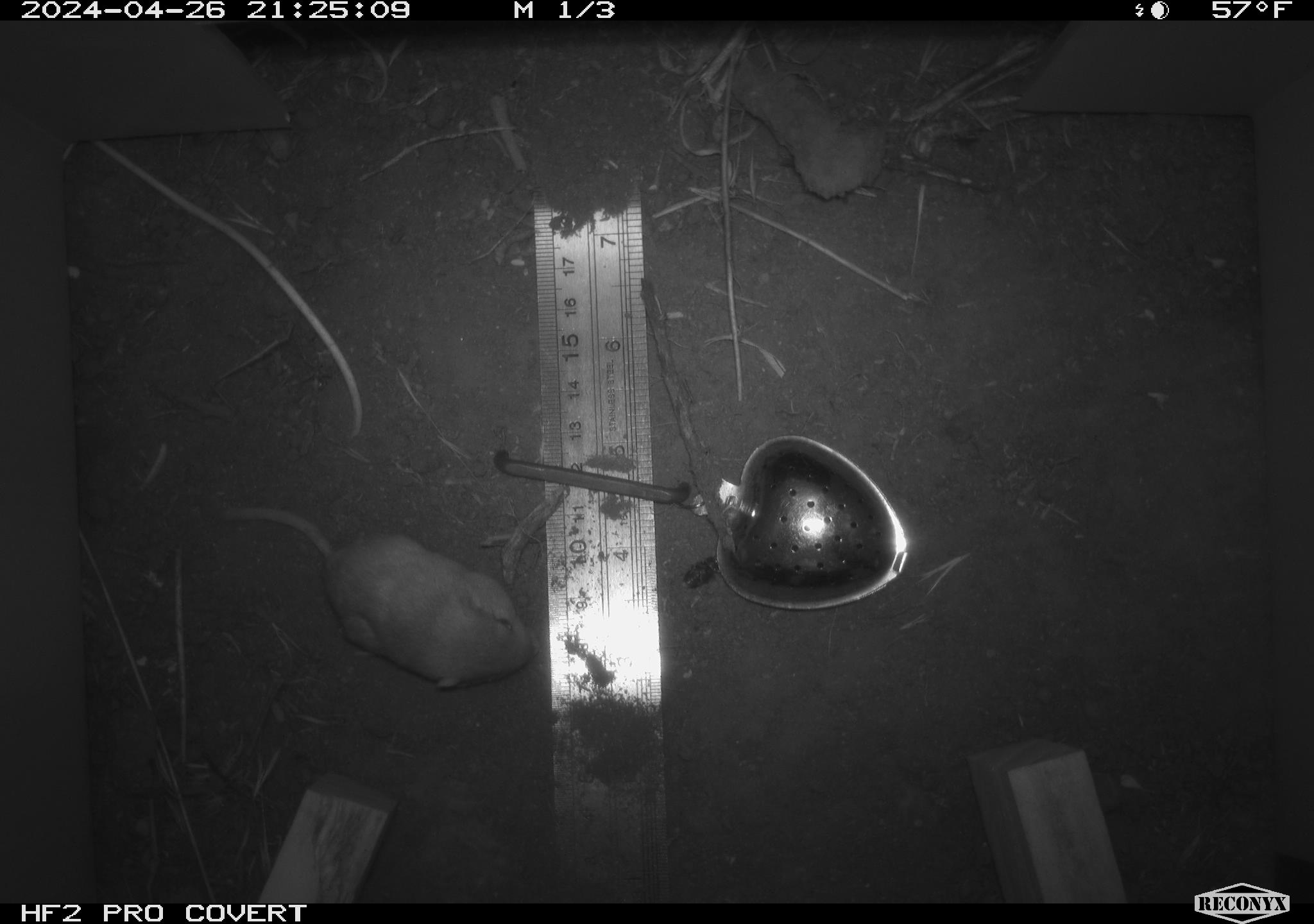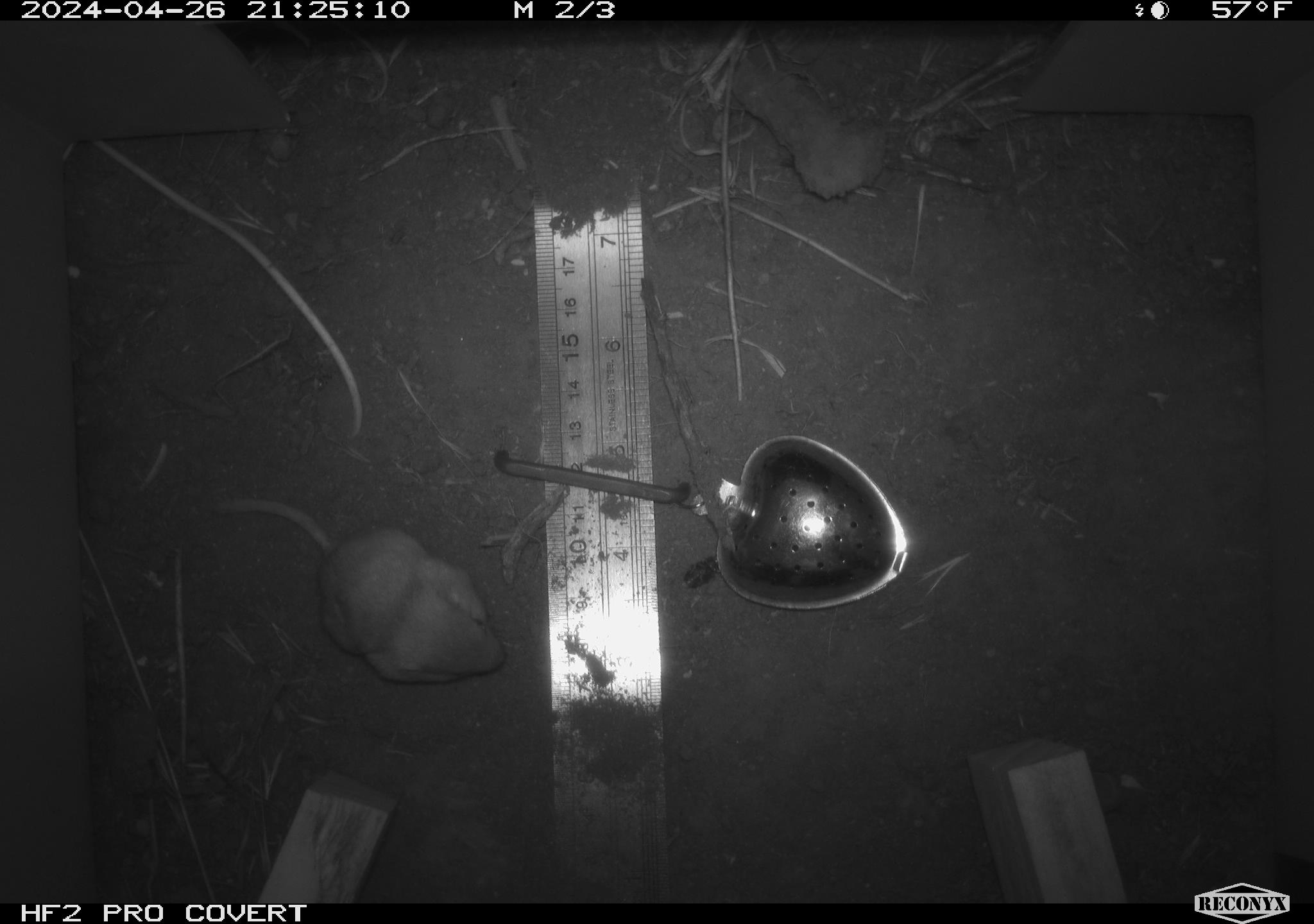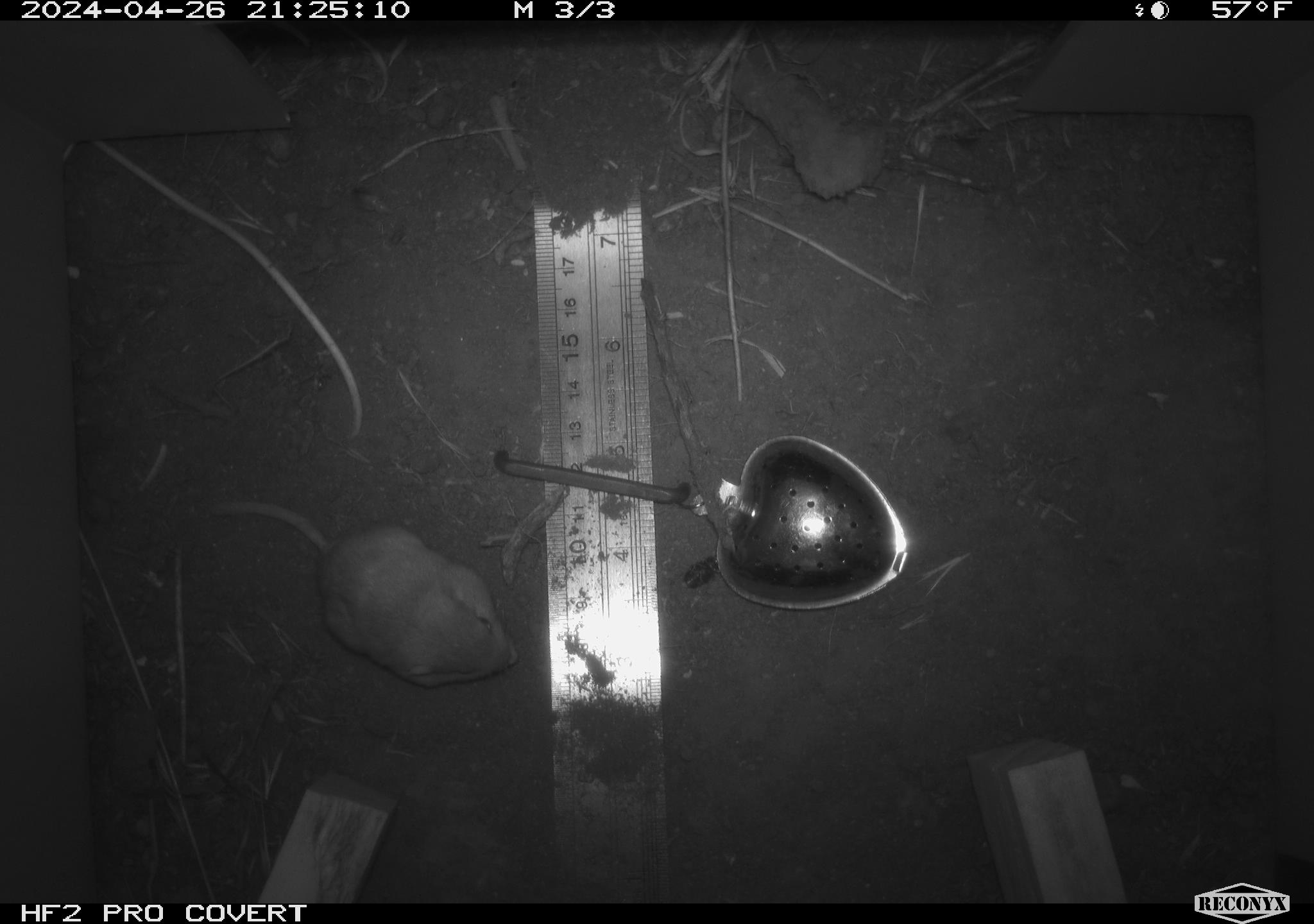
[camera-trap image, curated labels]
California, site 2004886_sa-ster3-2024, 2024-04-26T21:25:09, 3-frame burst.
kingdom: Animalia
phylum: Chordata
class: Mammalia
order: Rodentia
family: Heteromyidae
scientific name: Heteromyidae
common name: kangaroo rats and pocket mice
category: heteromyidae family